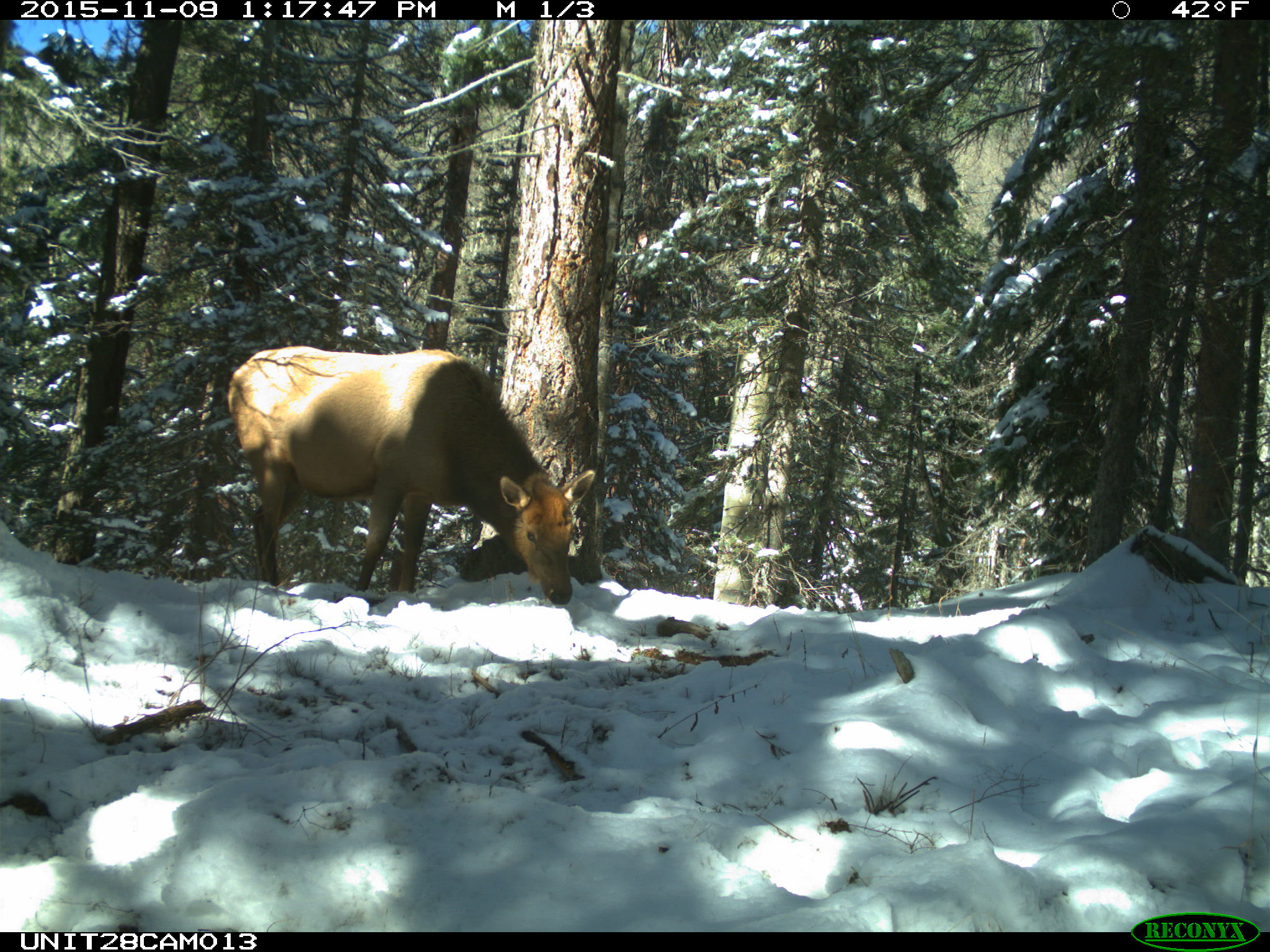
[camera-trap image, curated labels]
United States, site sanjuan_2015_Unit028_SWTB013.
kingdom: Animalia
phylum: Chordata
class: Mammalia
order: Artiodactyla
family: Cervidae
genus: Cervus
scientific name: Cervus elaphus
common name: red deer